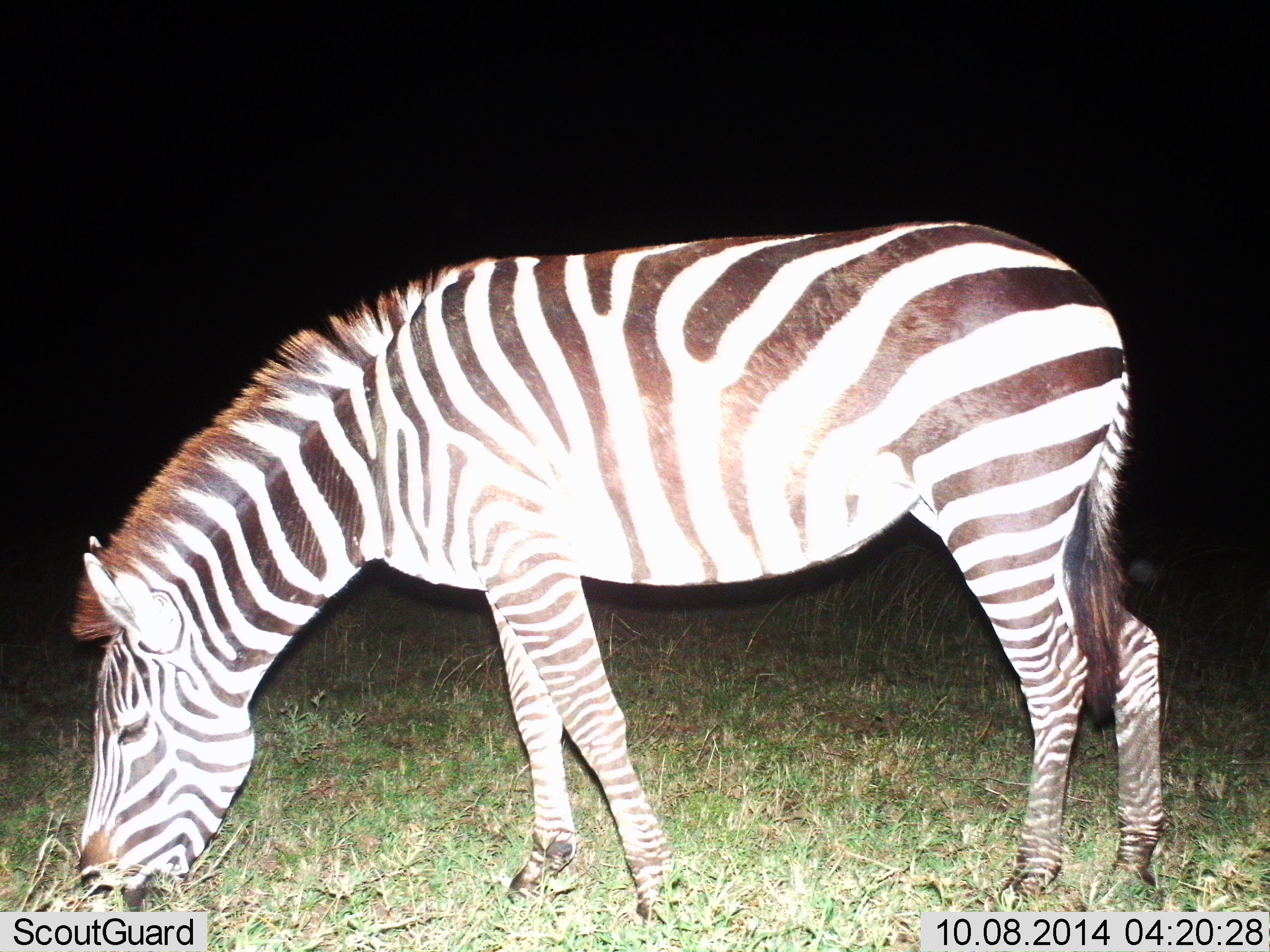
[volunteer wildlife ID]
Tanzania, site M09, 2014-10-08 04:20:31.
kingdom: Animalia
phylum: Chordata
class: Mammalia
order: Perissodactyla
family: Equidae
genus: Equus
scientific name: Equus quagga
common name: plains zebra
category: zebra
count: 1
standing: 50%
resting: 0%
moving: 0%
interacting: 0%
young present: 0%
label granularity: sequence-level